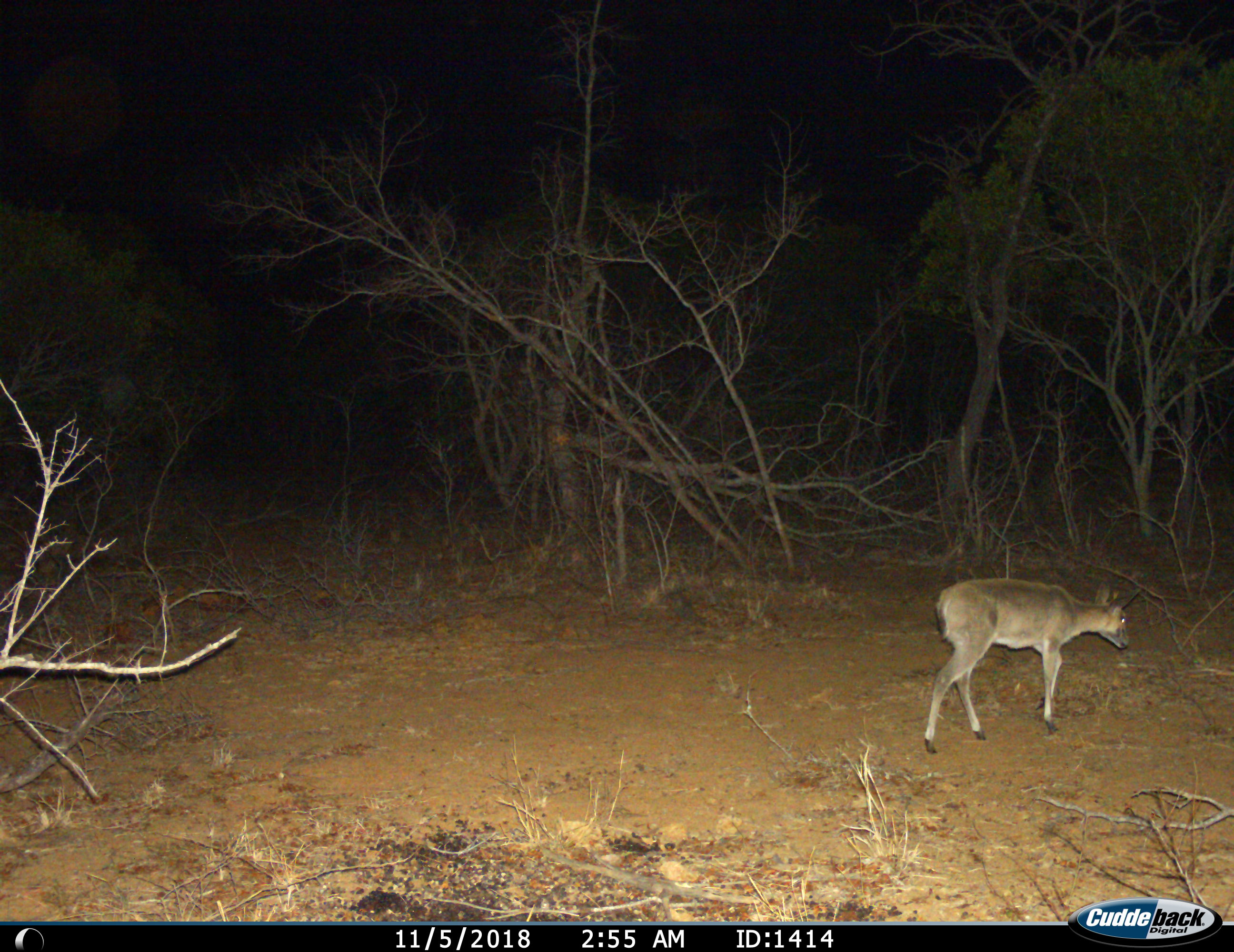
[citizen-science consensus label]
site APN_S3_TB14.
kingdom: Animalia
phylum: Chordata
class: Mammalia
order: Artiodactyla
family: Bovidae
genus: Sylvicapra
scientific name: Sylvicapra grimmia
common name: common duiker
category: duikercommongrey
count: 1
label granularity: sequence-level